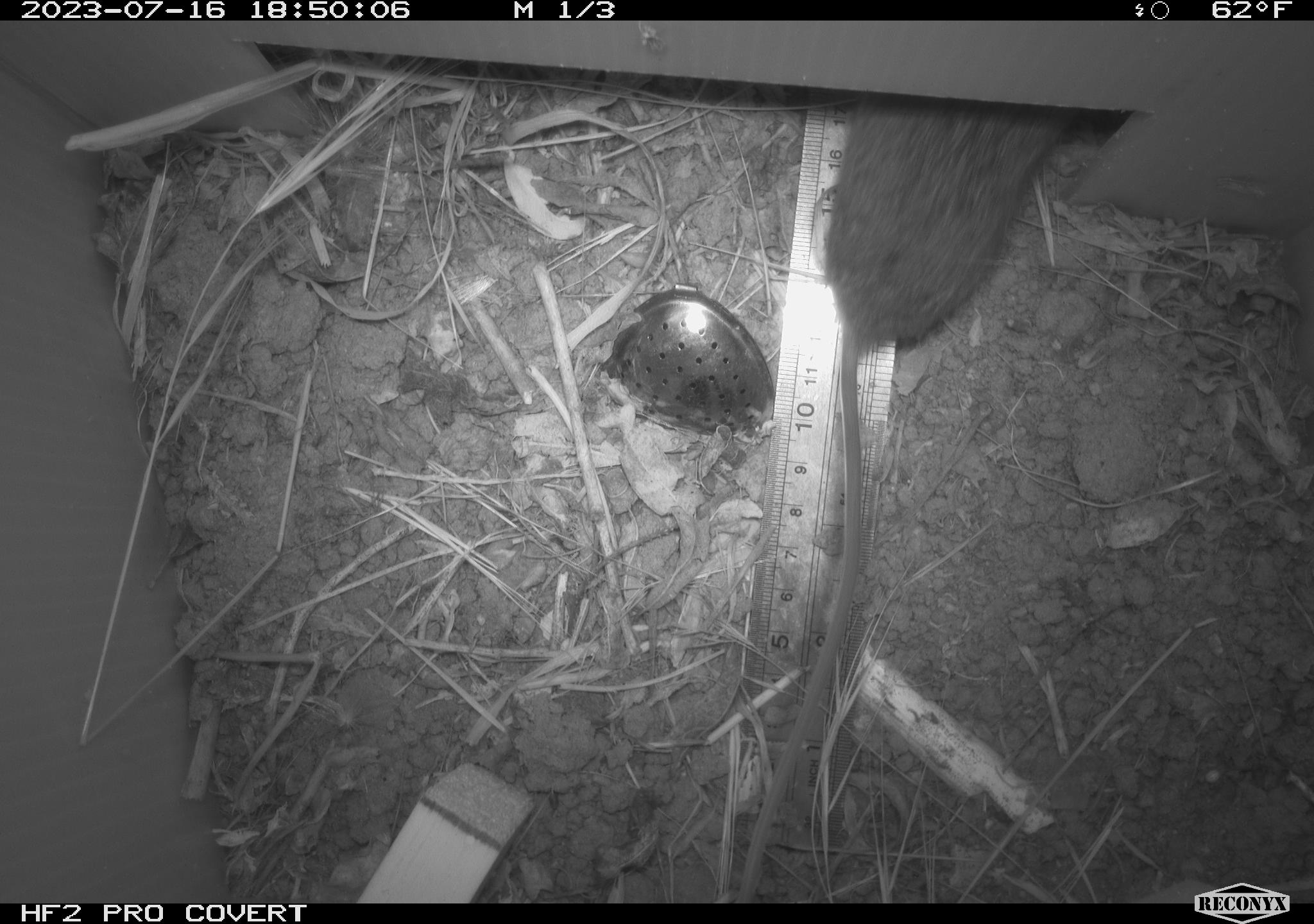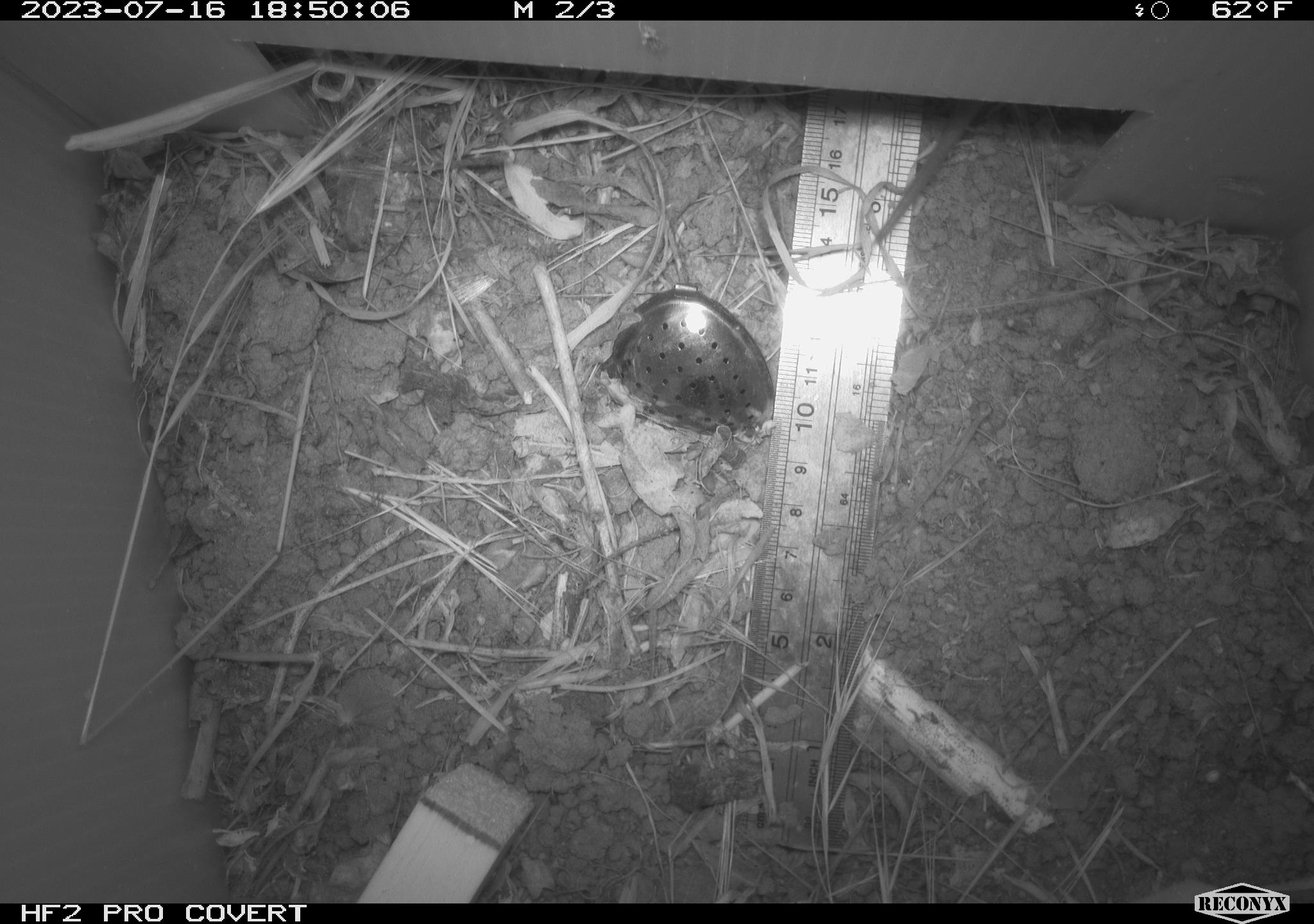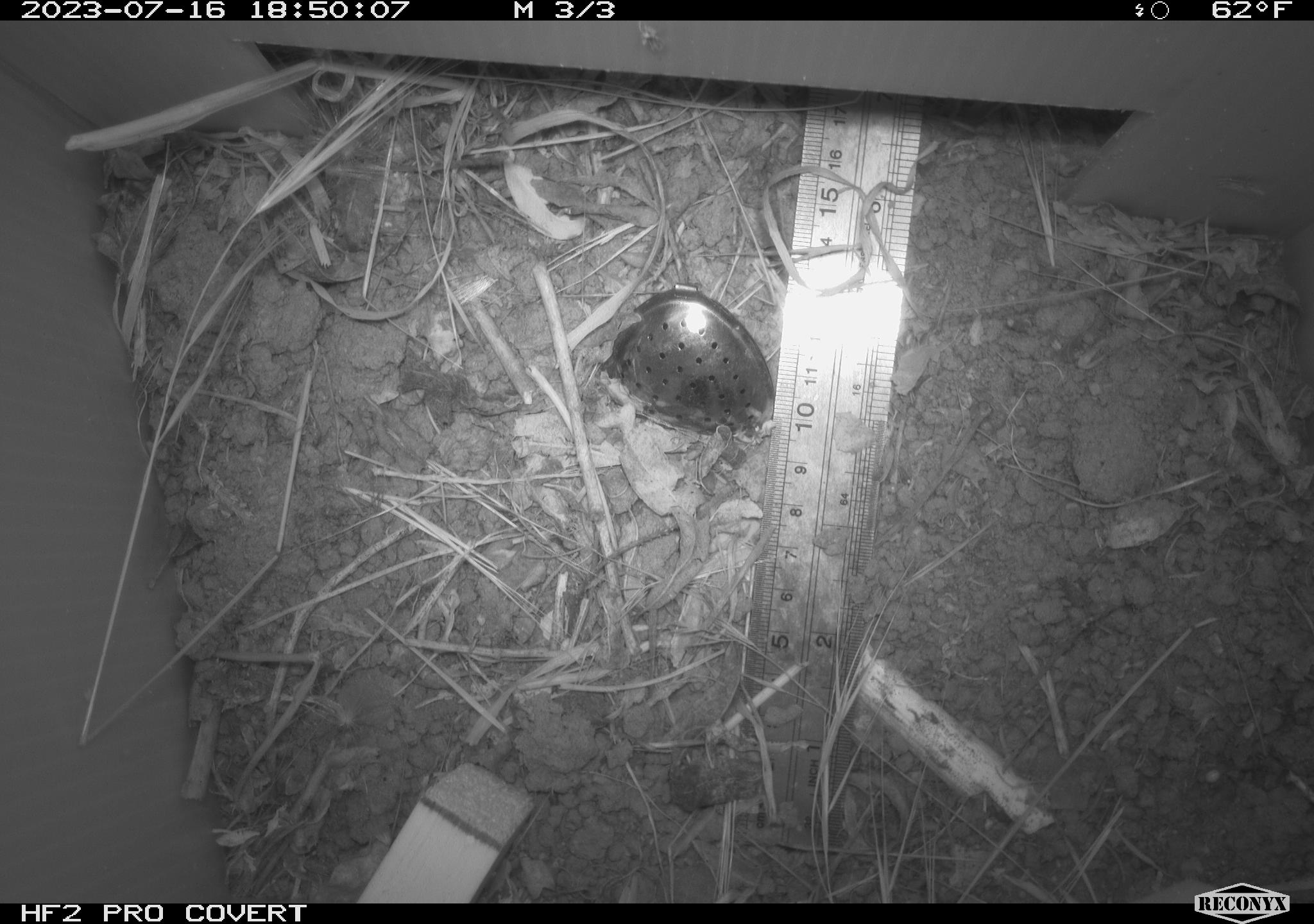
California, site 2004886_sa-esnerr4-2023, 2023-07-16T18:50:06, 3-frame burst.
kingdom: Animalia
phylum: Chordata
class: Mammalia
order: Rodentia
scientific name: Rodentia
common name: mouse species